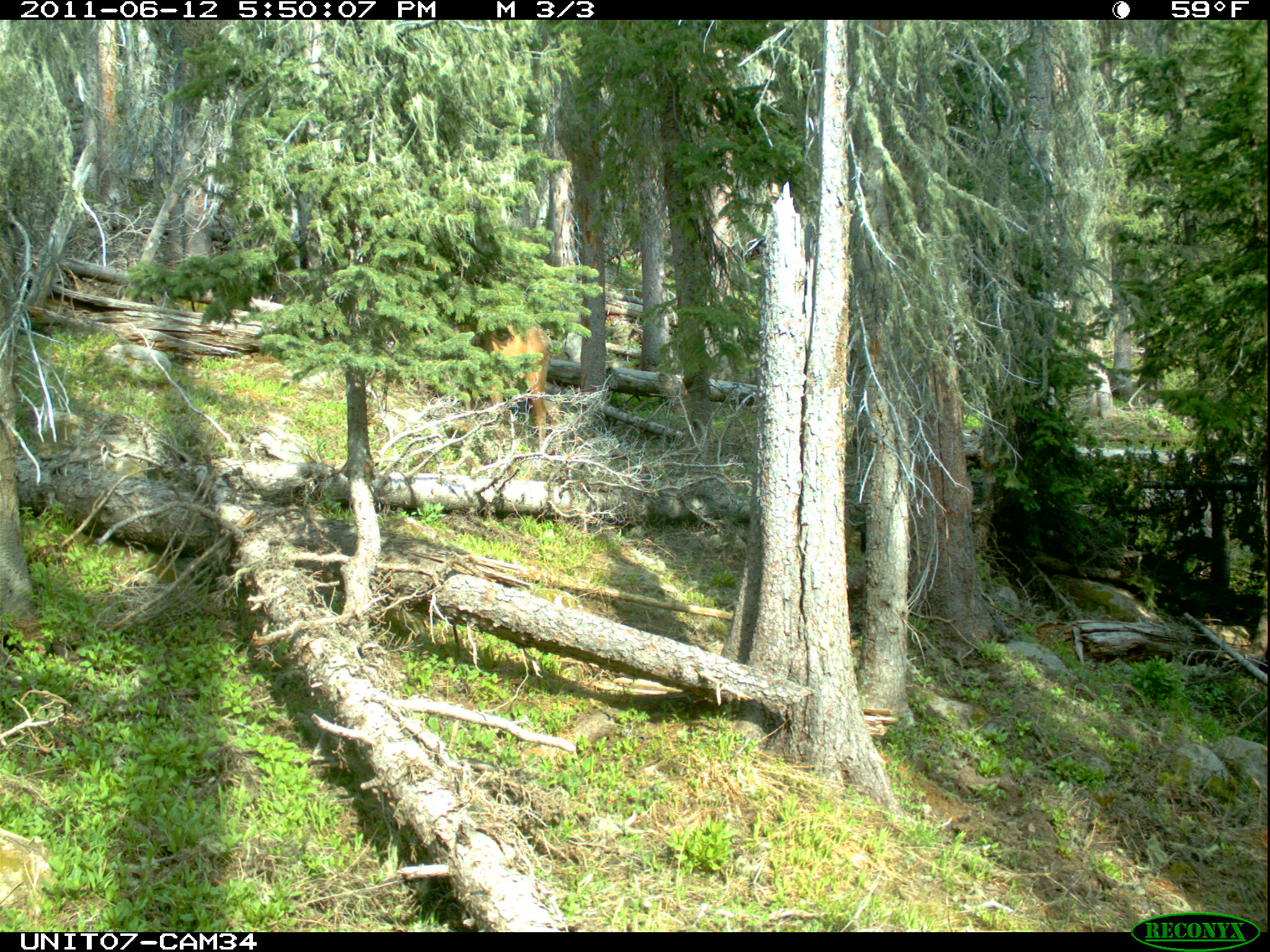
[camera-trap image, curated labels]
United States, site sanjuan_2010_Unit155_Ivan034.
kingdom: Animalia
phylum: Chordata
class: Mammalia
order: Artiodactyla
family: Cervidae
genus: Cervus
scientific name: Cervus elaphus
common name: red deer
Cervus elaphus (red deer).